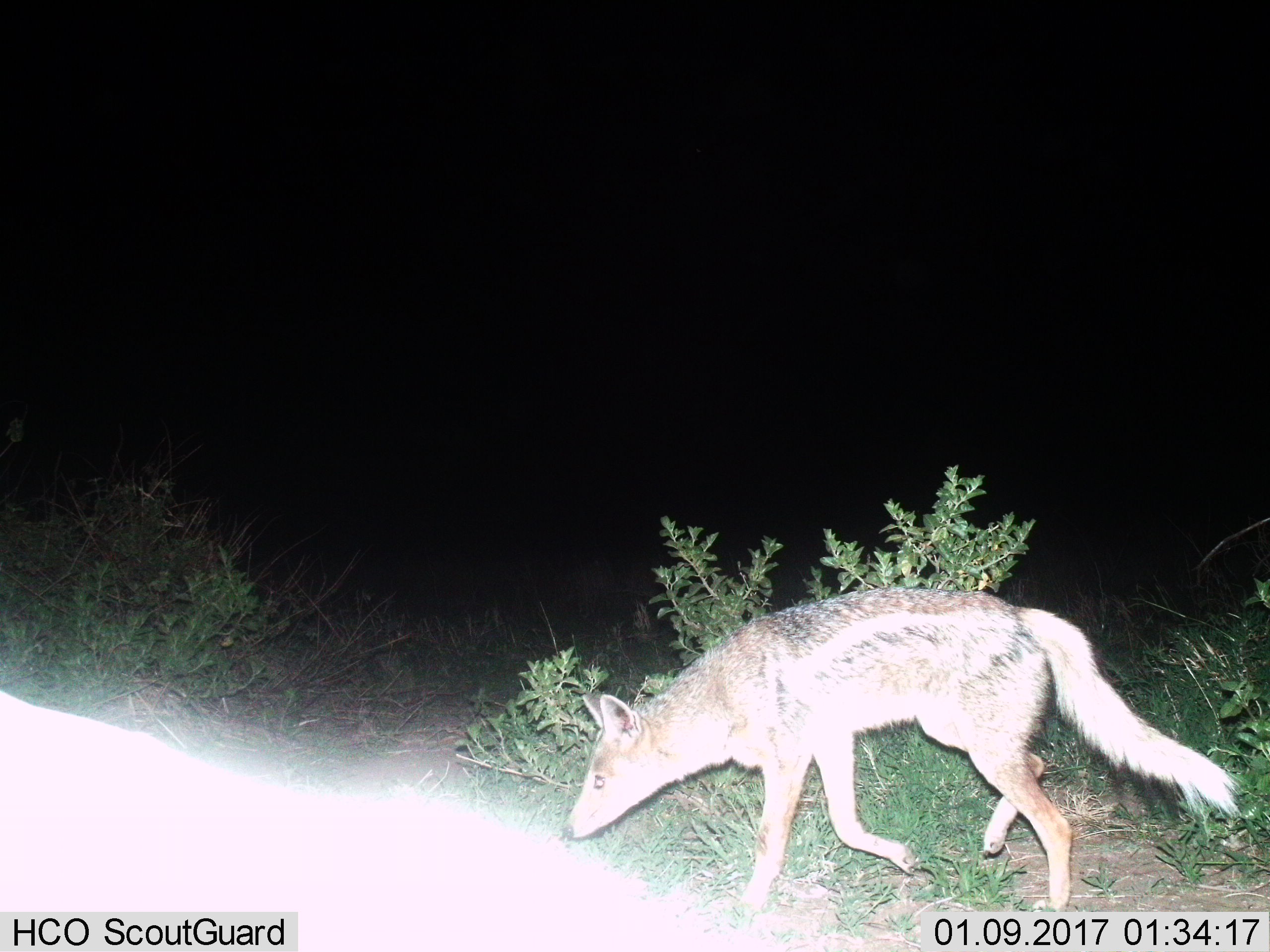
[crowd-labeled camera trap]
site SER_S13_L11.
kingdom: Animalia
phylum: Chordata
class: Mammalia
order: Carnivora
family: Canidae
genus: Lupulella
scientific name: Lupulella mesomelas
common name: black-backed jackal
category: jackalblackbacked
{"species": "jackalblackbacked (black-backed jackal) (Lupulella mesomelas)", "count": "1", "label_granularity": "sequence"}